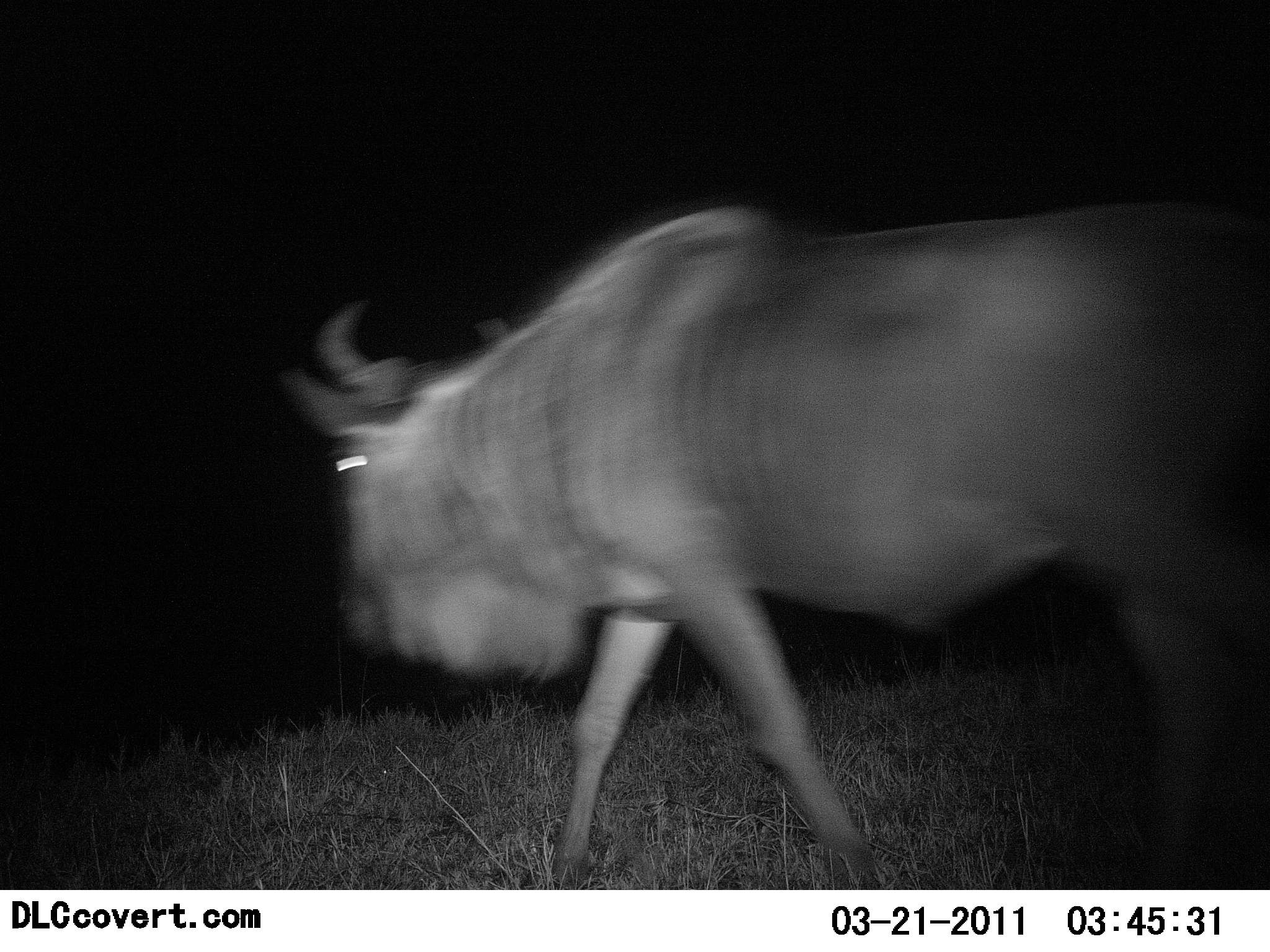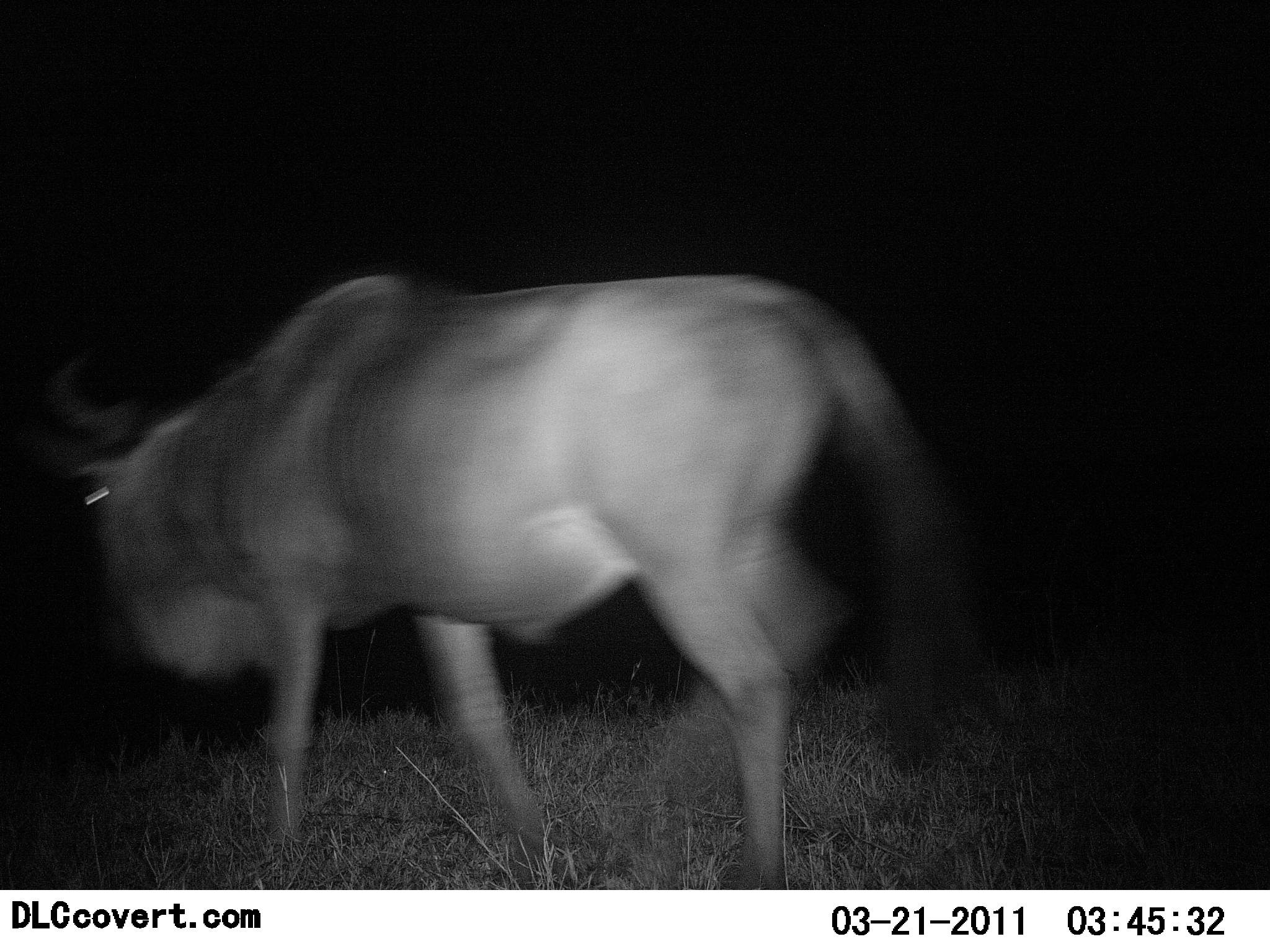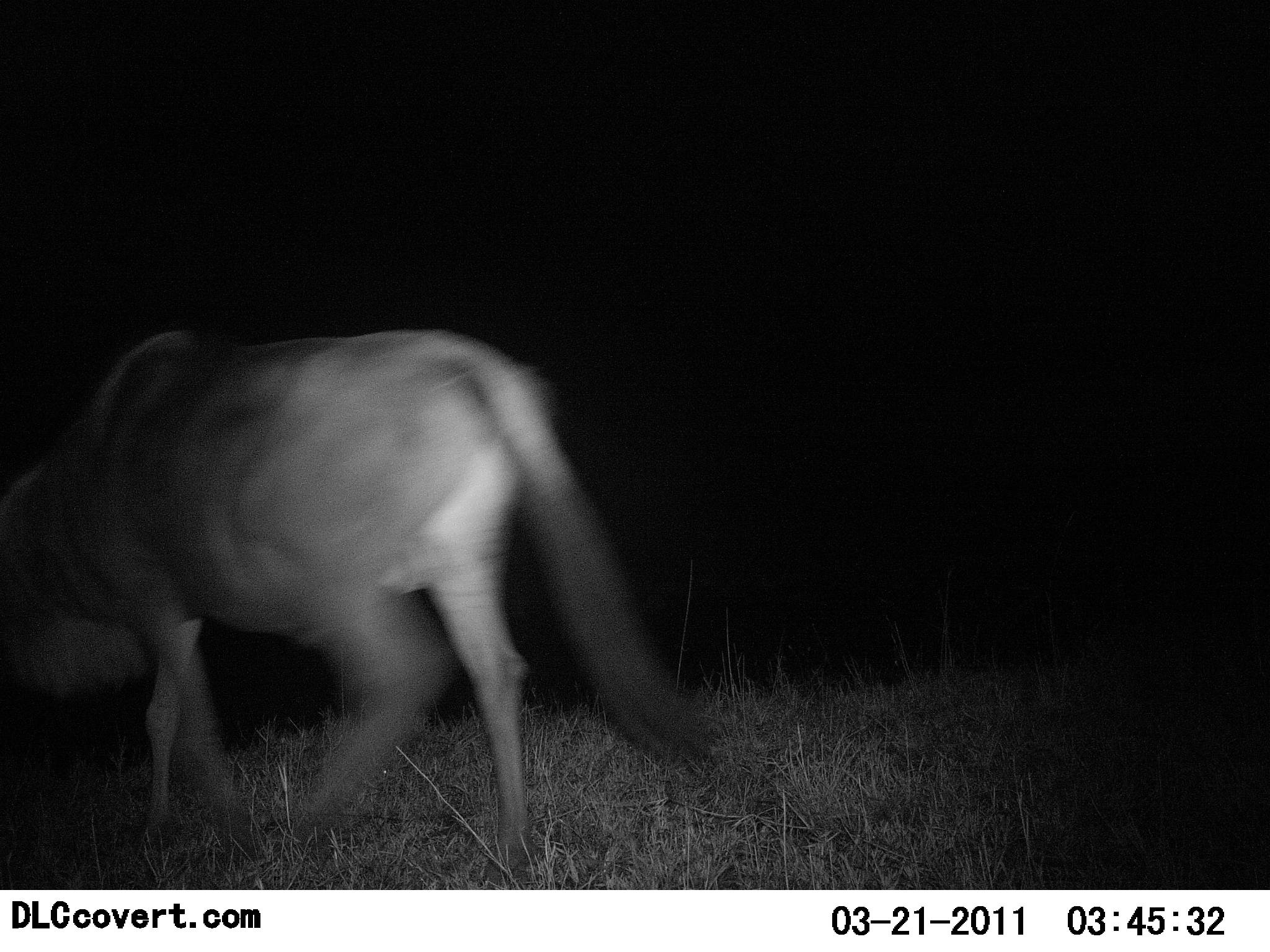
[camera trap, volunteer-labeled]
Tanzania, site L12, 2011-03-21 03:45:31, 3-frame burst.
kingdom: Animalia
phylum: Chordata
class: Mammalia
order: Artiodactyla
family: Bovidae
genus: Connochaetes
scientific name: Connochaetes taurinus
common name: blue wildebeest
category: wildebeest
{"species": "wildebeest (blue wildebeest) (Connochaetes taurinus)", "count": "1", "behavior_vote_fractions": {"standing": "0%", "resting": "0%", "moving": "100%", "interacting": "0%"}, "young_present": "0%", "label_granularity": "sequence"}